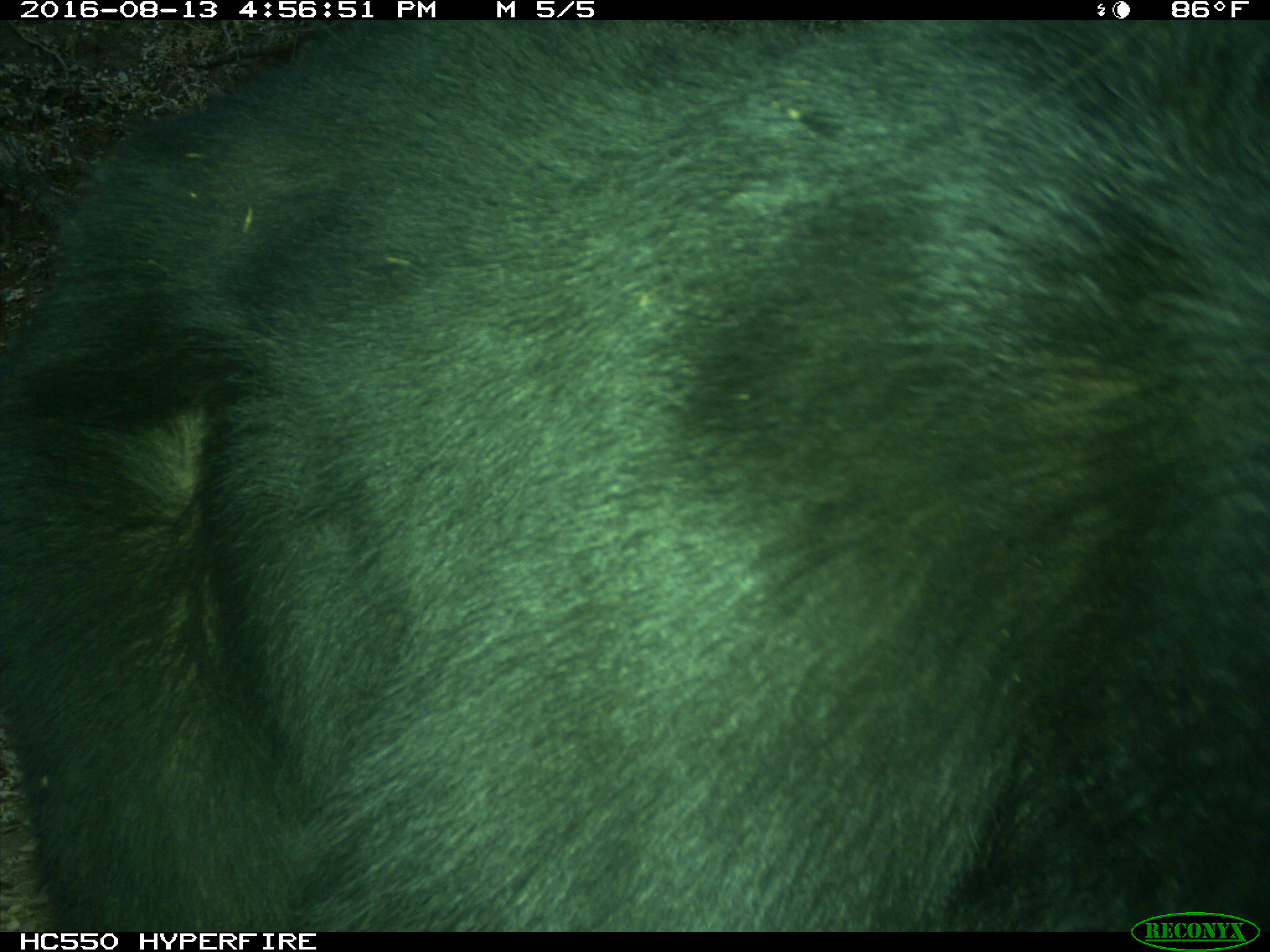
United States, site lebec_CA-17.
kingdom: Animalia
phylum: Chordata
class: Mammalia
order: Carnivora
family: Ursidae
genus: Ursus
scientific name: Ursus americanus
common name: american black bear